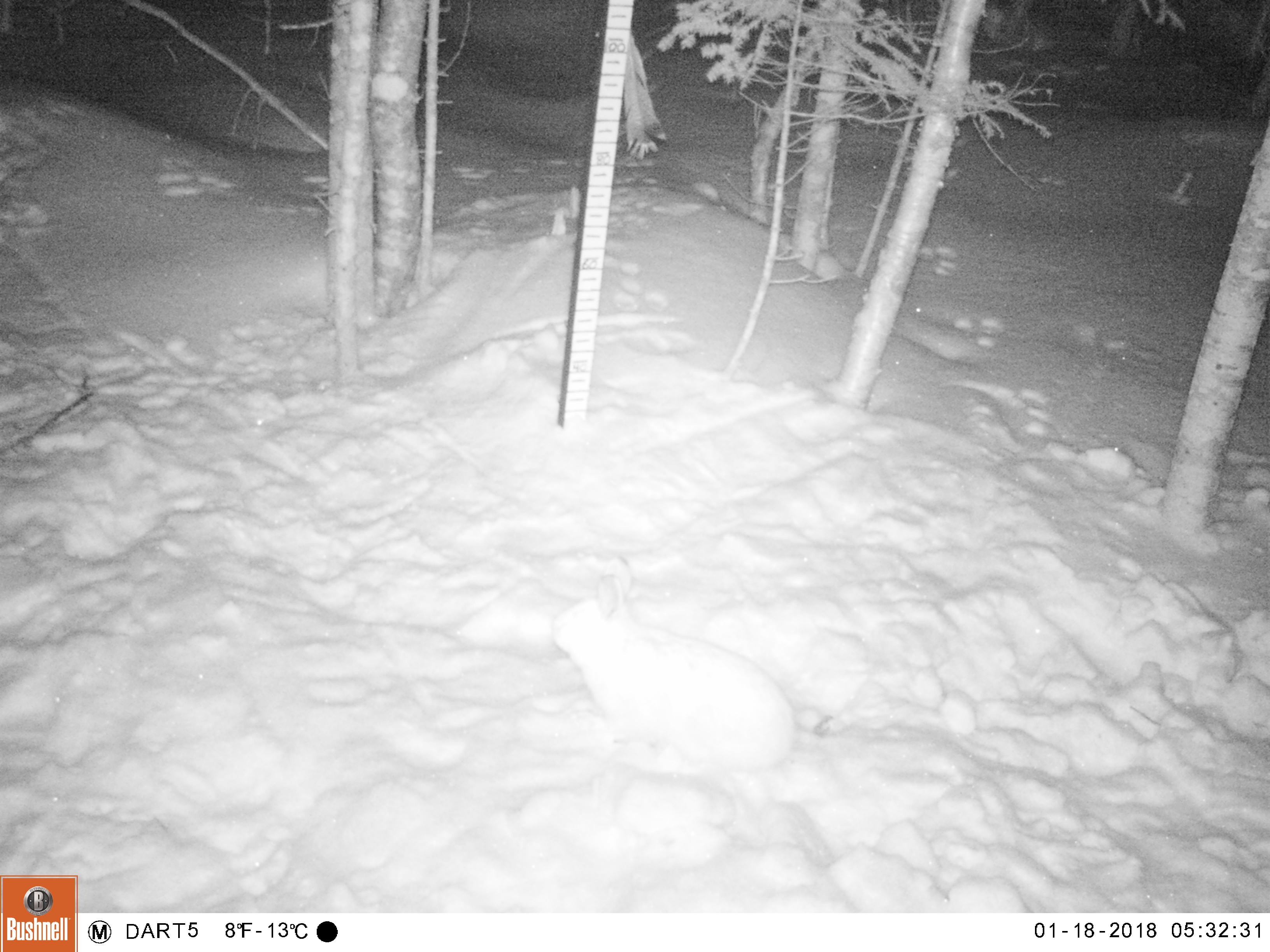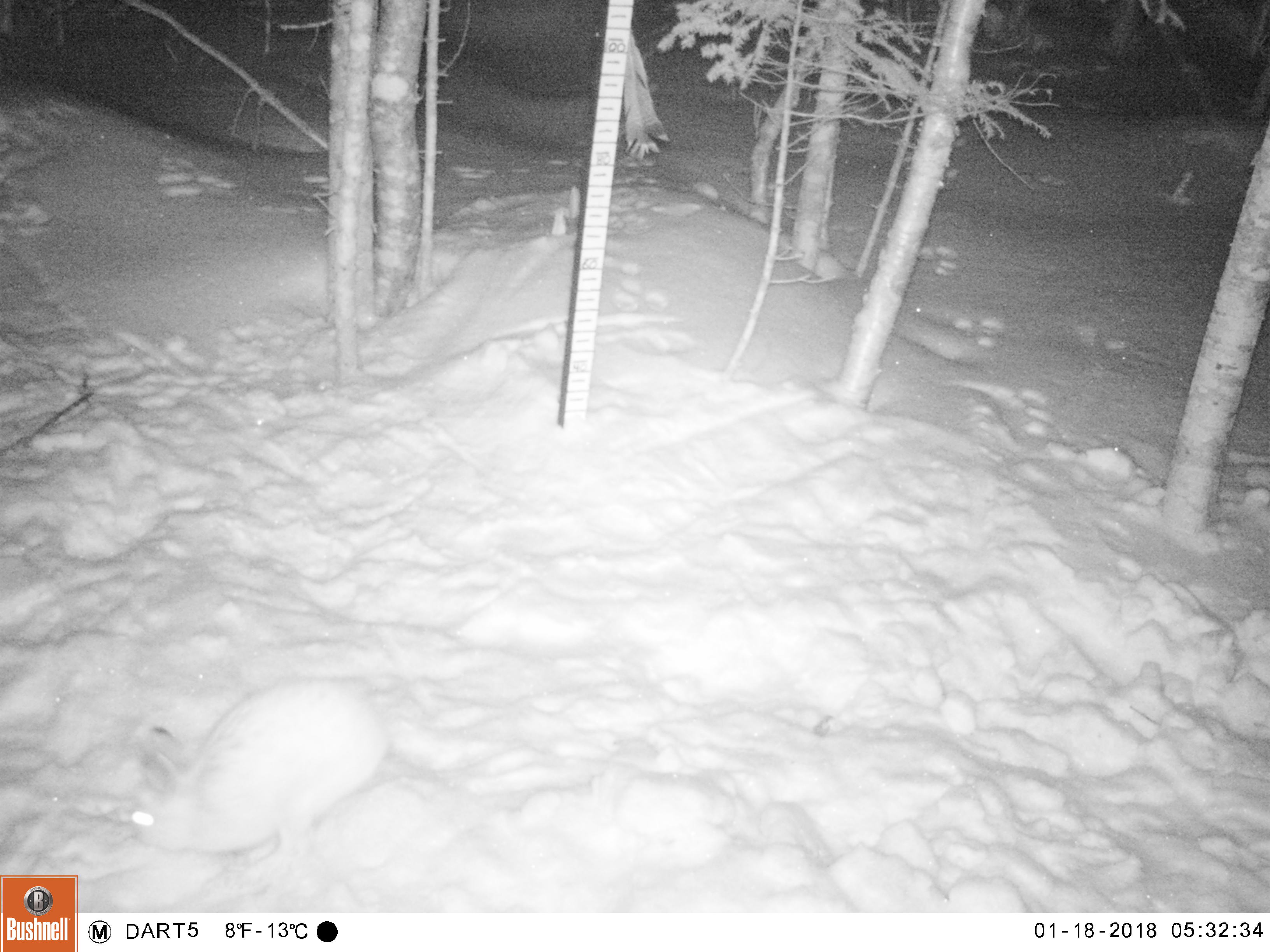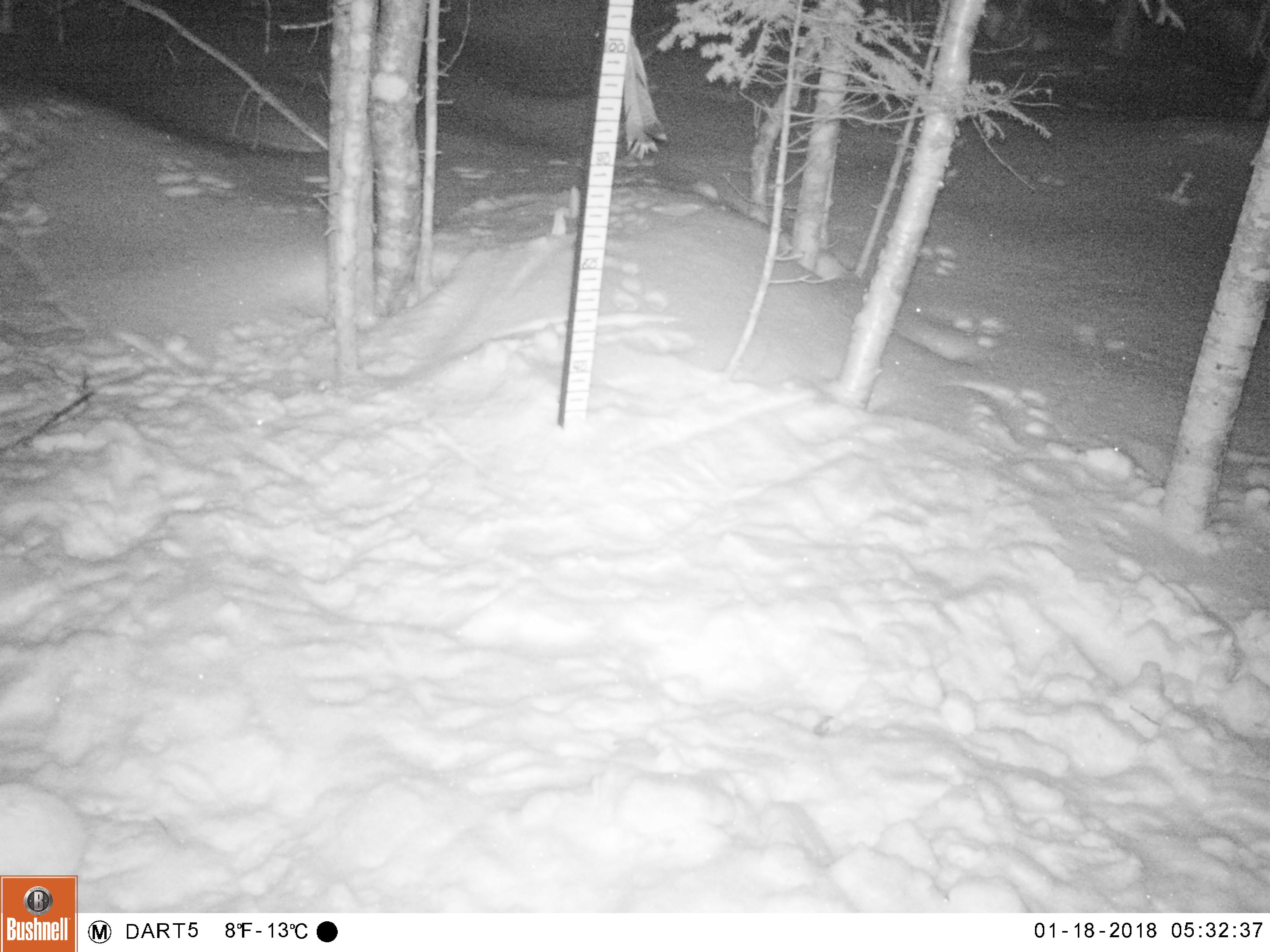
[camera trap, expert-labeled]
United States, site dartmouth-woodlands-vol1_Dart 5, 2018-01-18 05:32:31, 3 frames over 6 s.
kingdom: Animalia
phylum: Chordata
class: Mammalia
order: Lagomorpha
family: Leporidae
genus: Lepus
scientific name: Lepus americanus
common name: snowshoe hare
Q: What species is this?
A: Snowshoe hare (Lepus americanus).